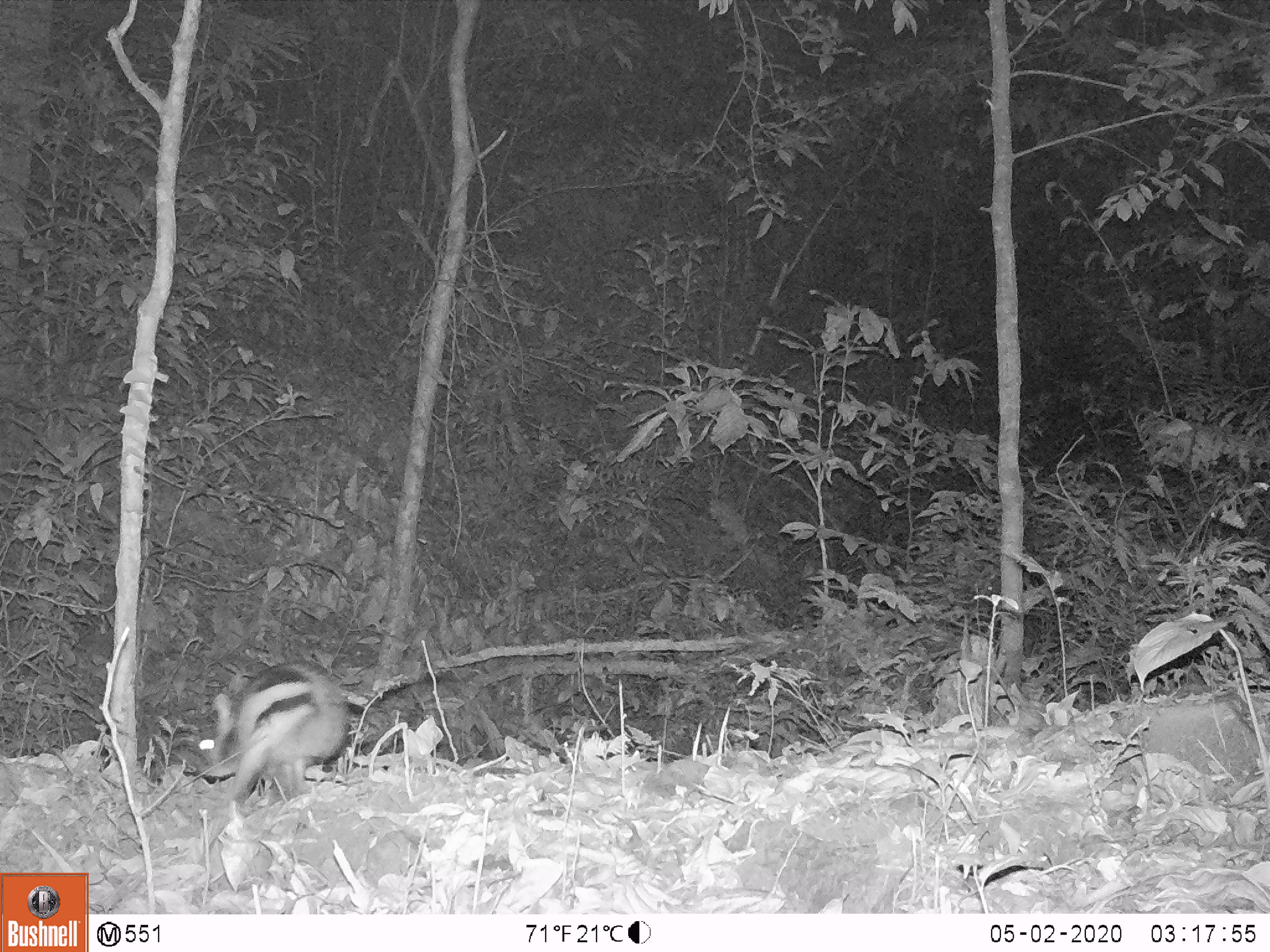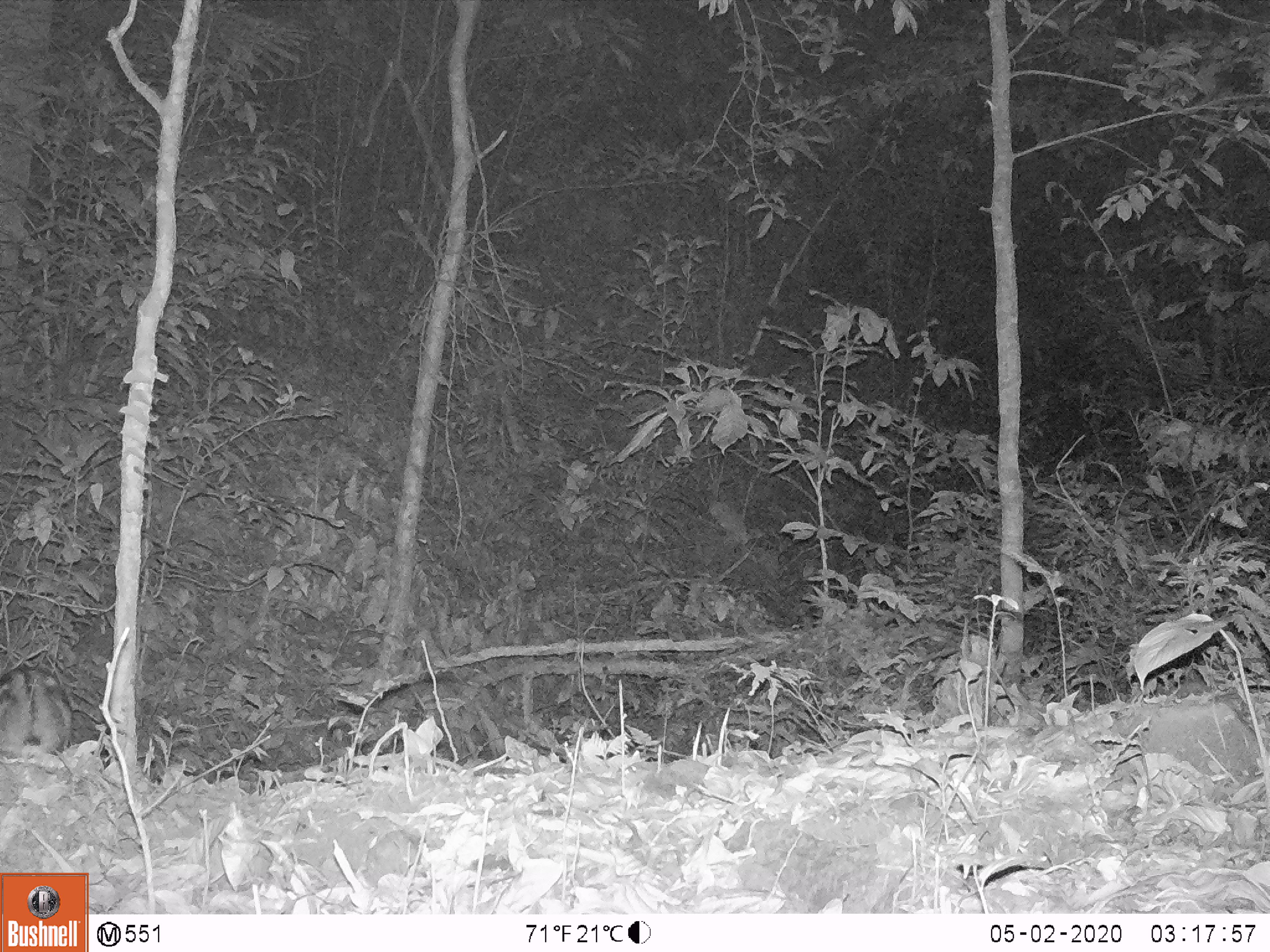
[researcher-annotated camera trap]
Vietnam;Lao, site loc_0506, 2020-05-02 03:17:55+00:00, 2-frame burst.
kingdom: Animalia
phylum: Chordata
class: Mammalia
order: Lagomorpha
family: Leporidae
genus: Nesolagus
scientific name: Nesolagus timminsi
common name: annamite striped rabbit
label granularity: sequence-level